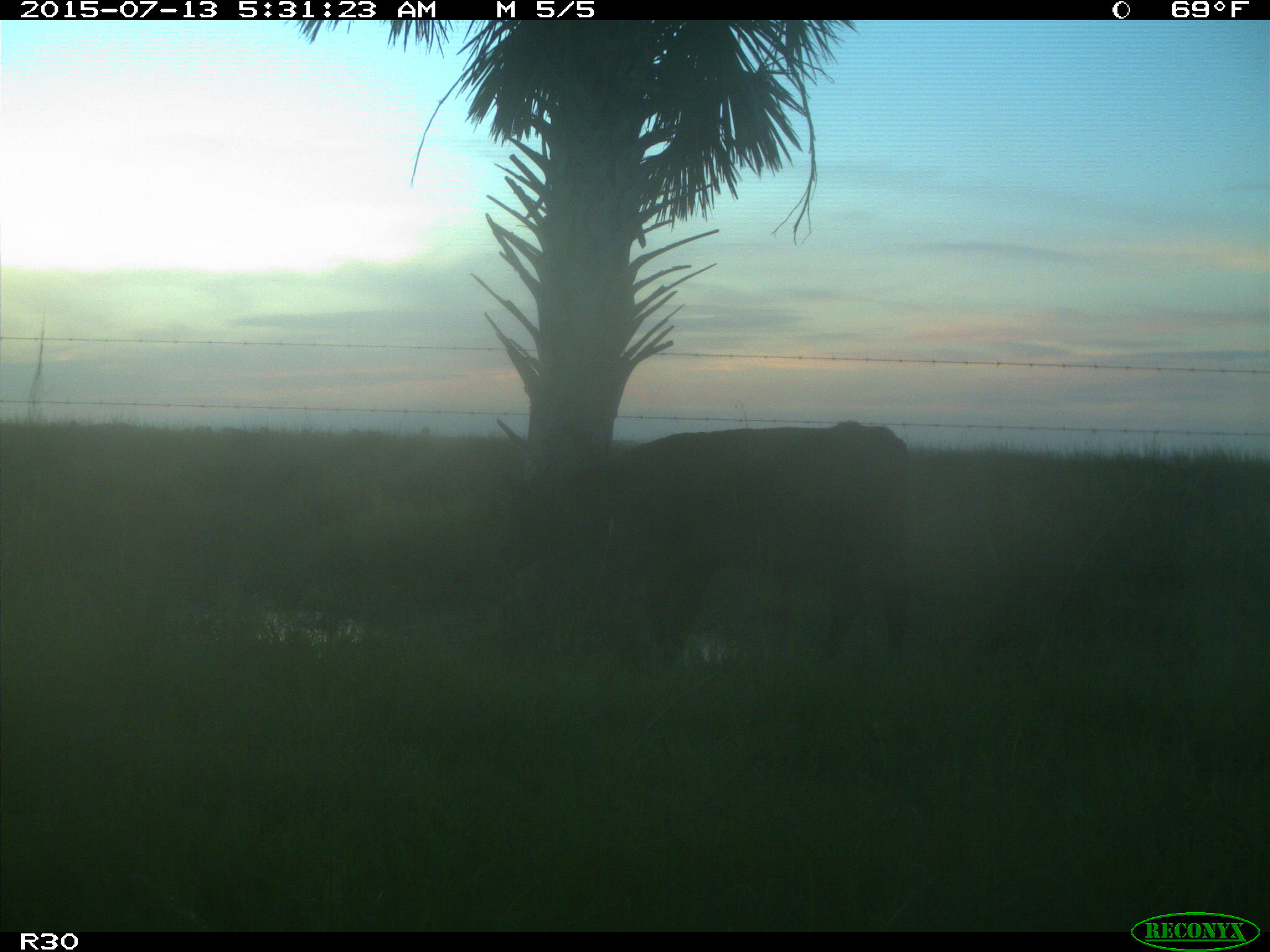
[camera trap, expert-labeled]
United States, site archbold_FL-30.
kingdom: Animalia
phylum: Chordata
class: Mammalia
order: Artiodactyla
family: Bovidae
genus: Bos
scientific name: Bos taurus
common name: domestic cow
Bos taurus (domestic cow).